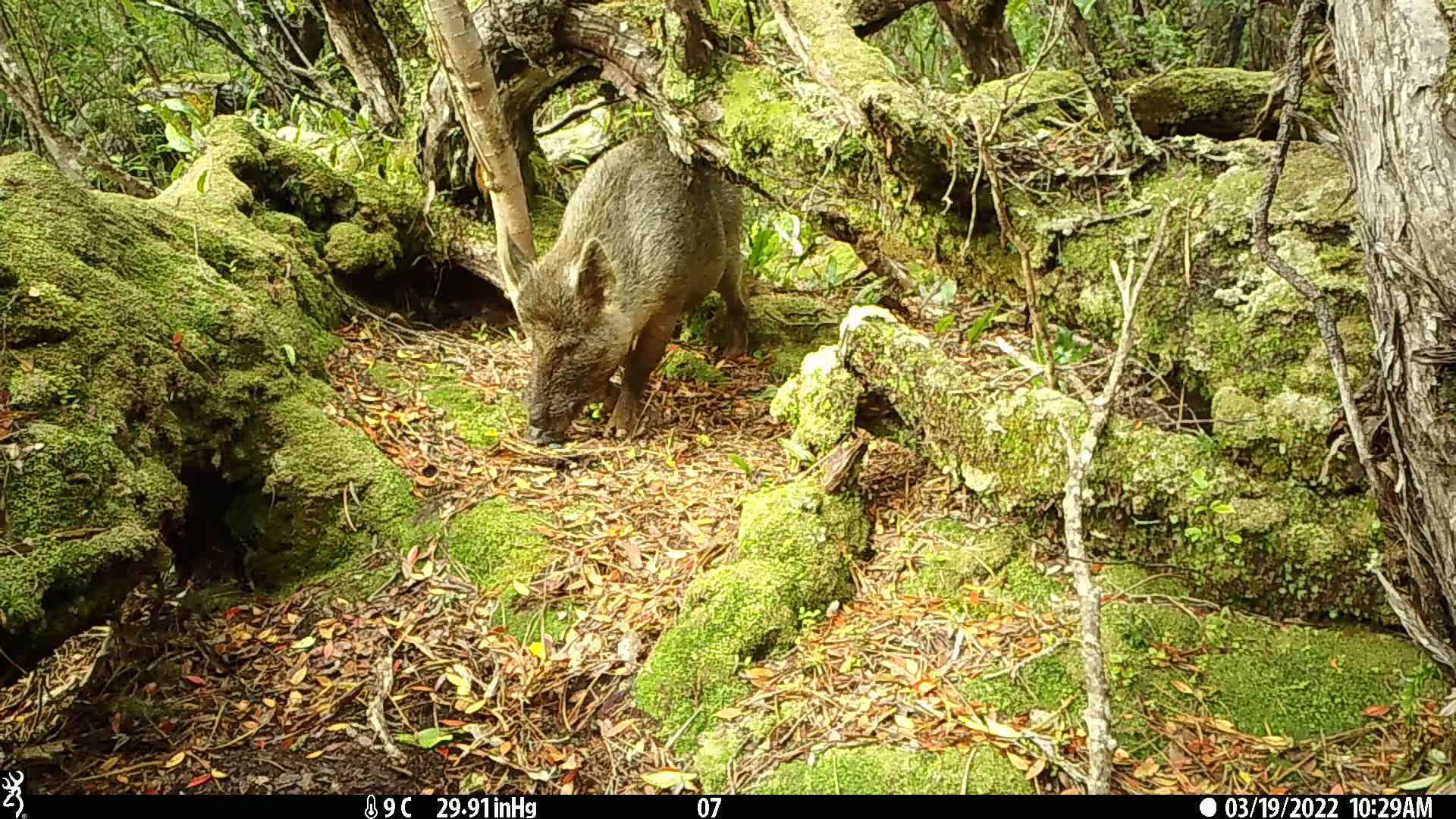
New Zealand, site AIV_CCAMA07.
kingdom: Animalia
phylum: Chordata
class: Mammalia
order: Artiodactyla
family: Suidae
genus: Sus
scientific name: Sus scrofa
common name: pig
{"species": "pig (Sus scrofa)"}